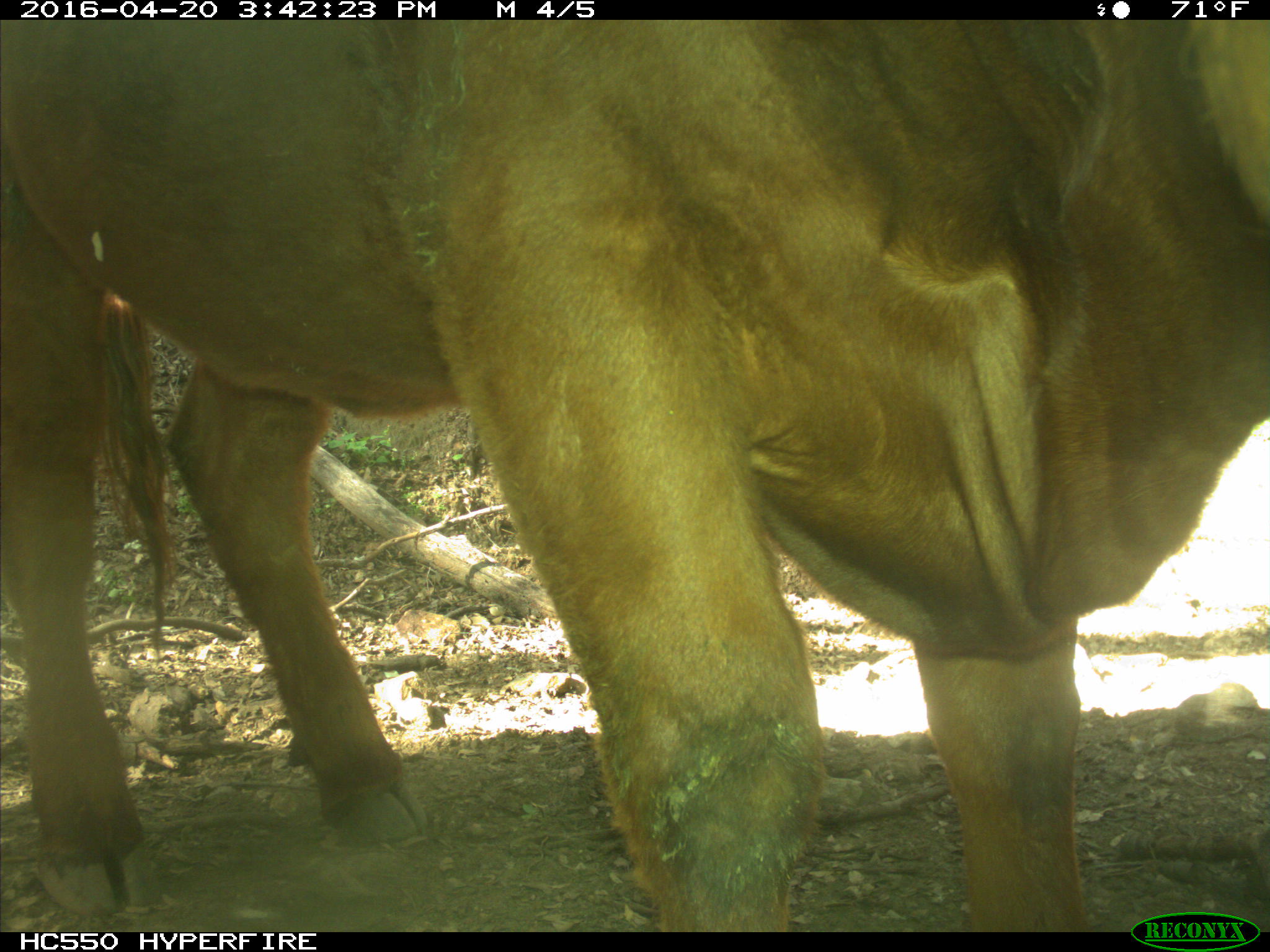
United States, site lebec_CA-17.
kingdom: Animalia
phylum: Chordata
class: Mammalia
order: Artiodactyla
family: Bovidae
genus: Bos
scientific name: Bos taurus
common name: domestic cow